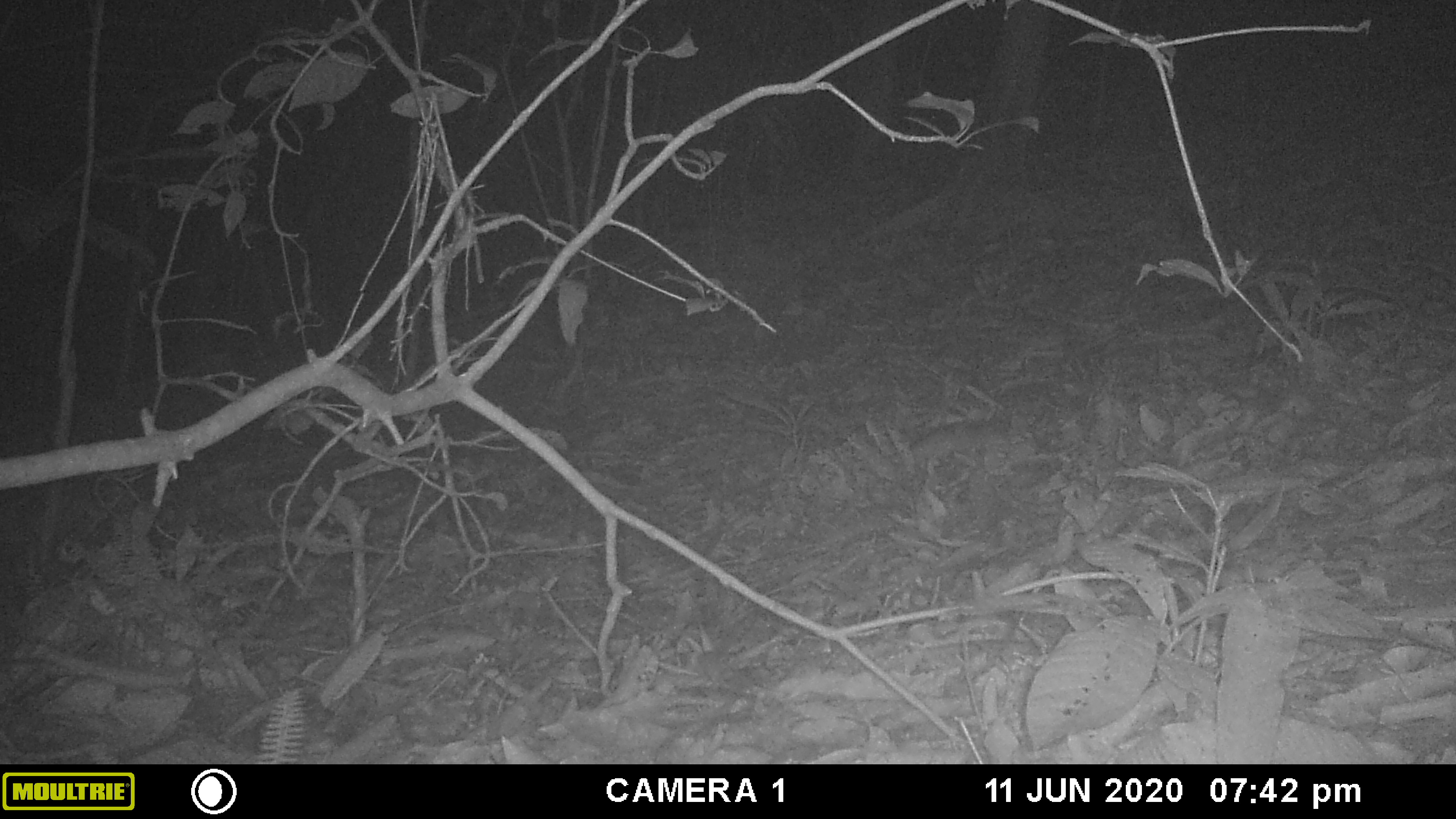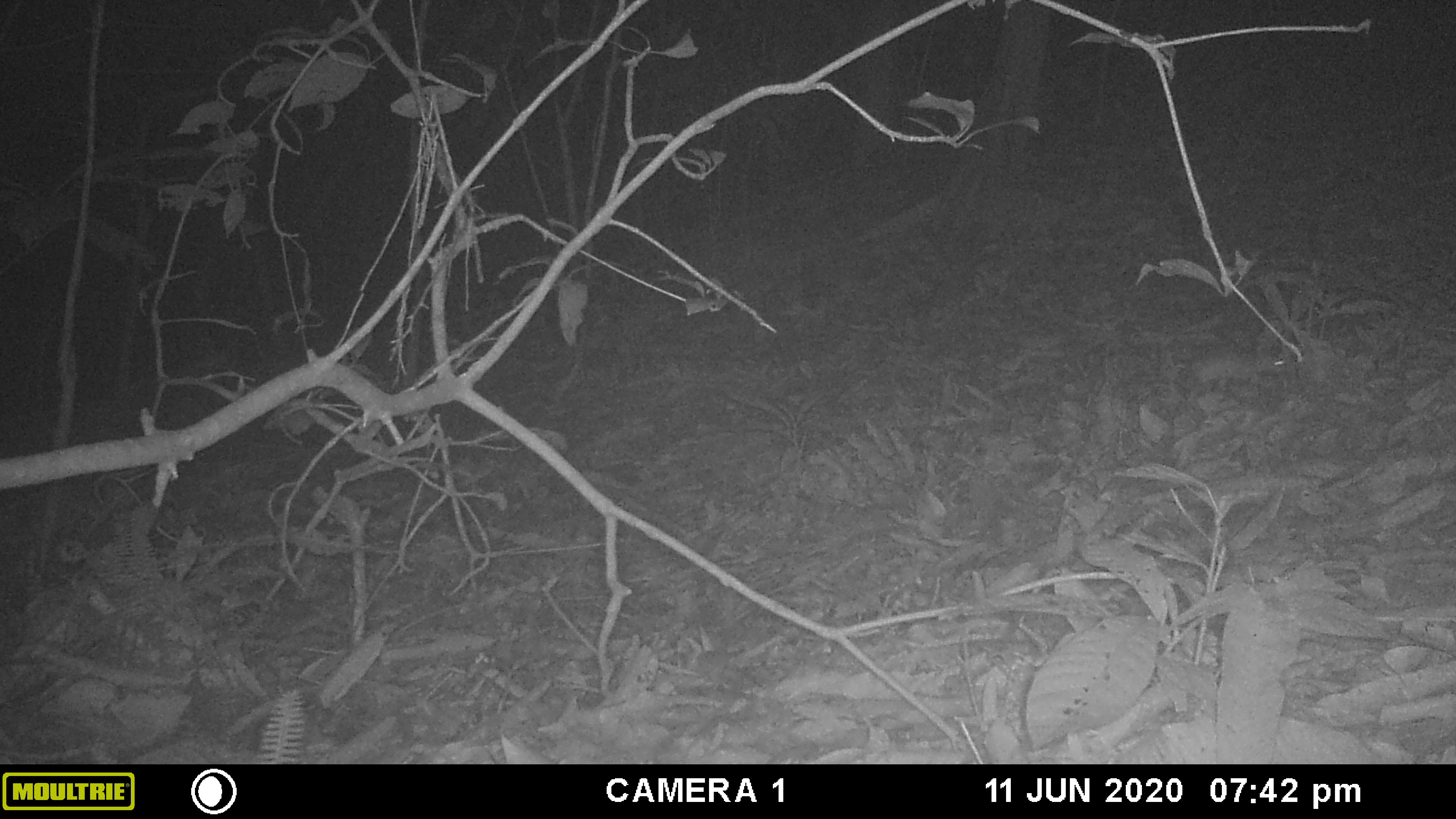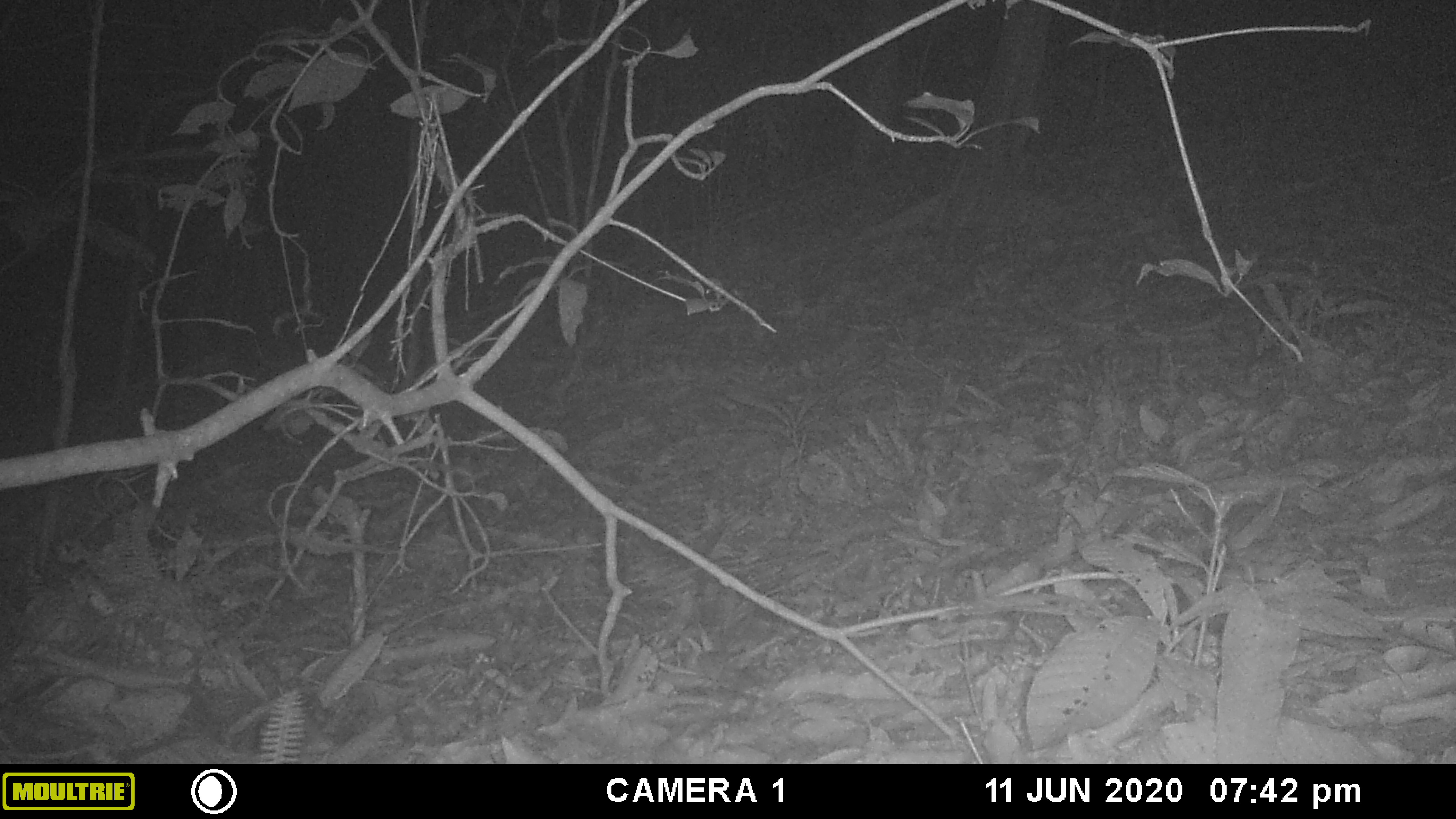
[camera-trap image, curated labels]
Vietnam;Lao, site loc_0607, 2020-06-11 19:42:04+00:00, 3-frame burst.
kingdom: Animalia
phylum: Chordata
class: Mammalia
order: Rodentia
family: Muridae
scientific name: Muridae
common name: old-world mice and rats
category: unidentified murid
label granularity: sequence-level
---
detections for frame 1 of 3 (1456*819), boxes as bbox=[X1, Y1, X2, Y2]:
unidentified murid: bbox=[905, 417, 1023, 464]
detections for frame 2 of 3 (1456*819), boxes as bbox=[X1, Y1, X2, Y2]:
unidentified murid: bbox=[1186, 344, 1288, 392]